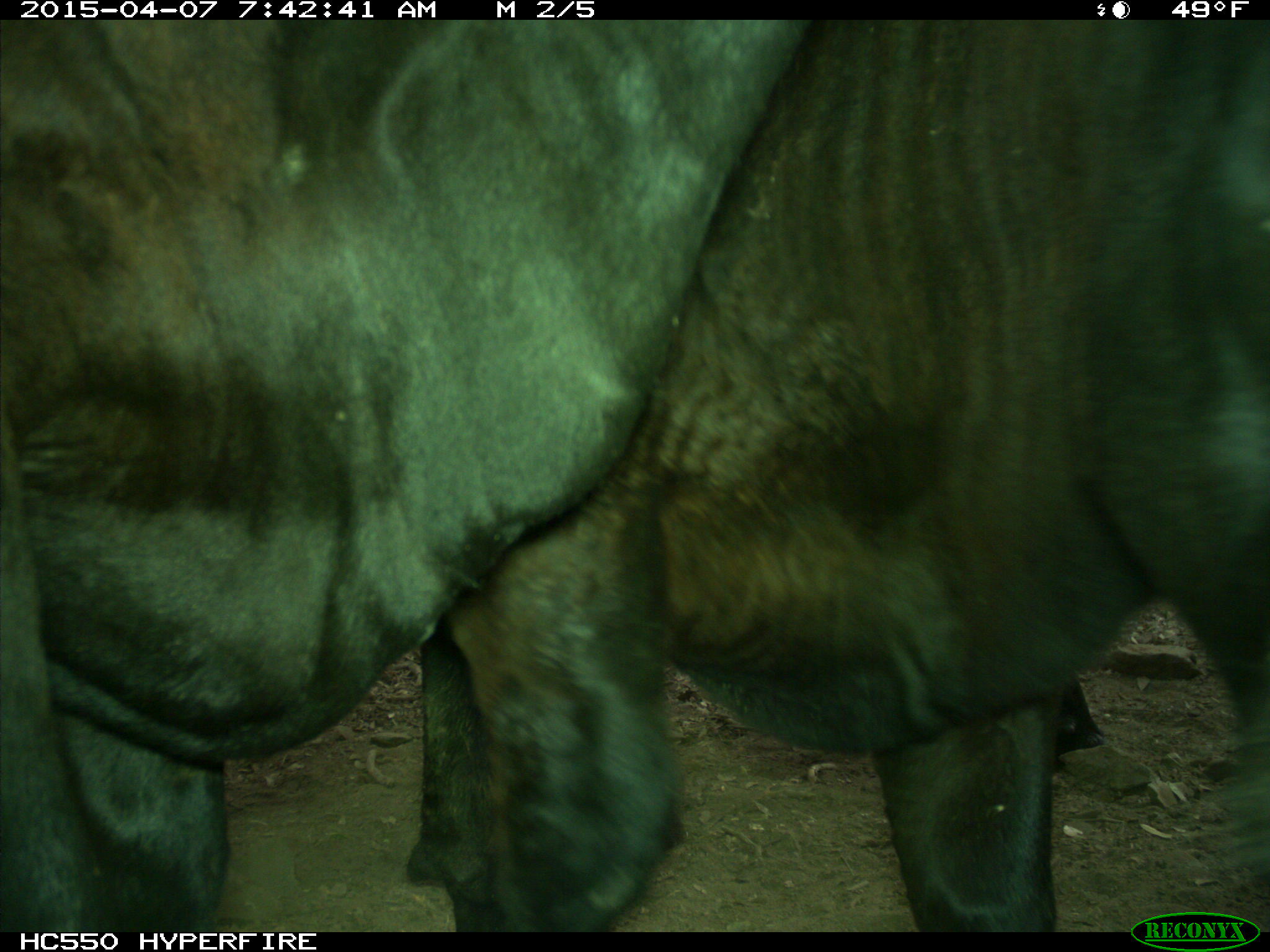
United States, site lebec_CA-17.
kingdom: Animalia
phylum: Chordata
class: Mammalia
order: Artiodactyla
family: Bovidae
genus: Bos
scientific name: Bos taurus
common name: domestic cow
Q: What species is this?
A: Bos taurus (domestic cow).